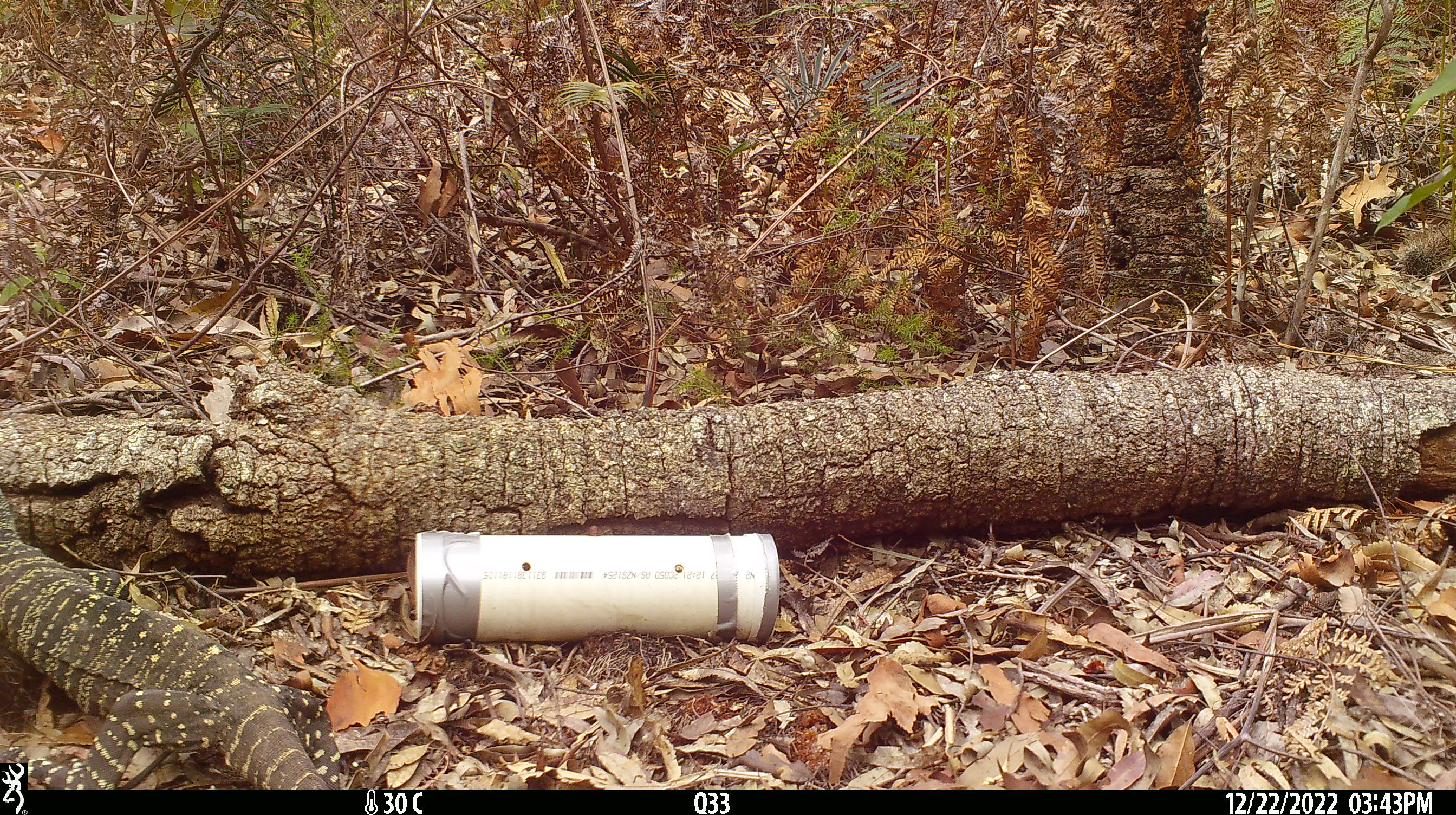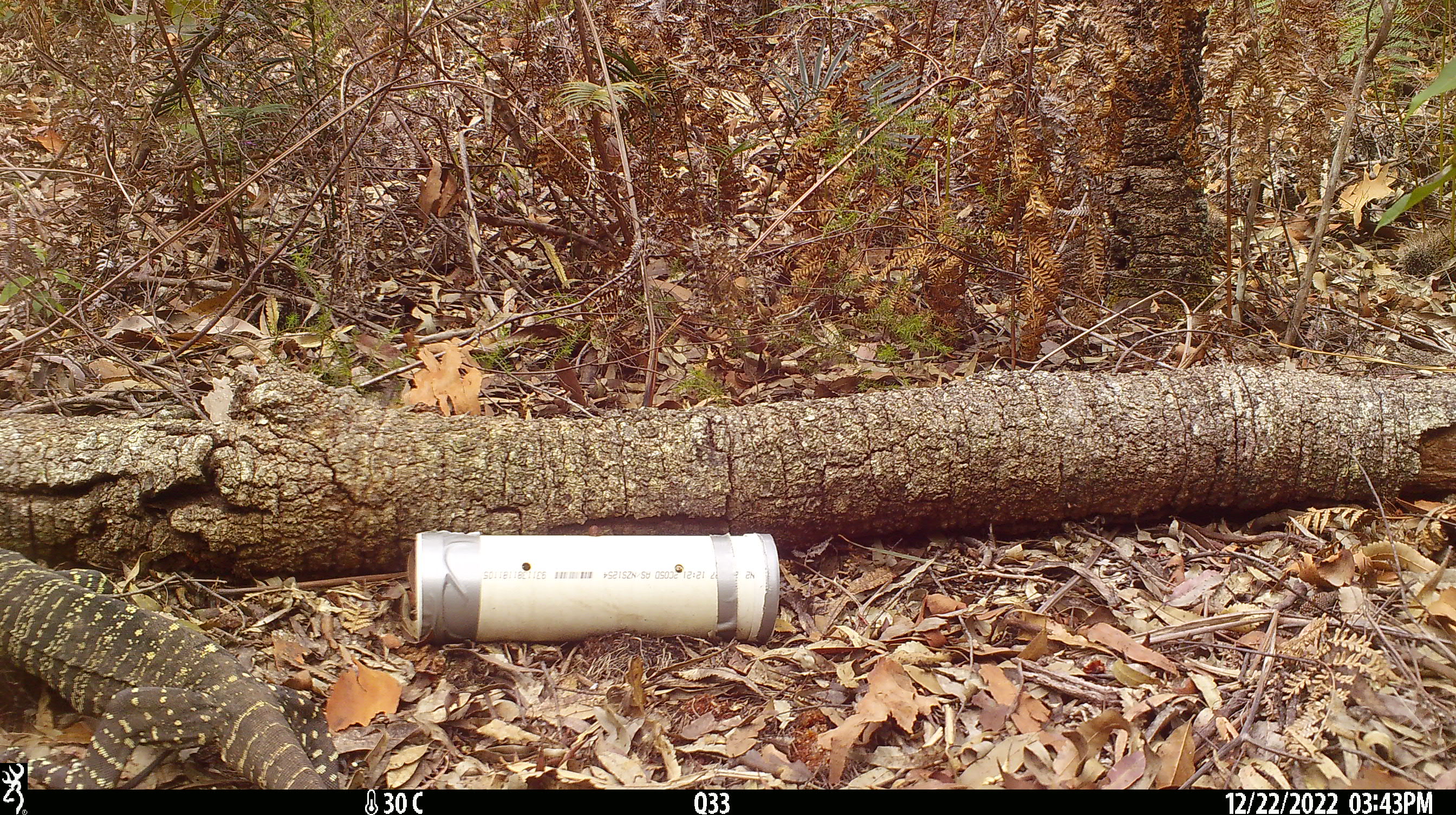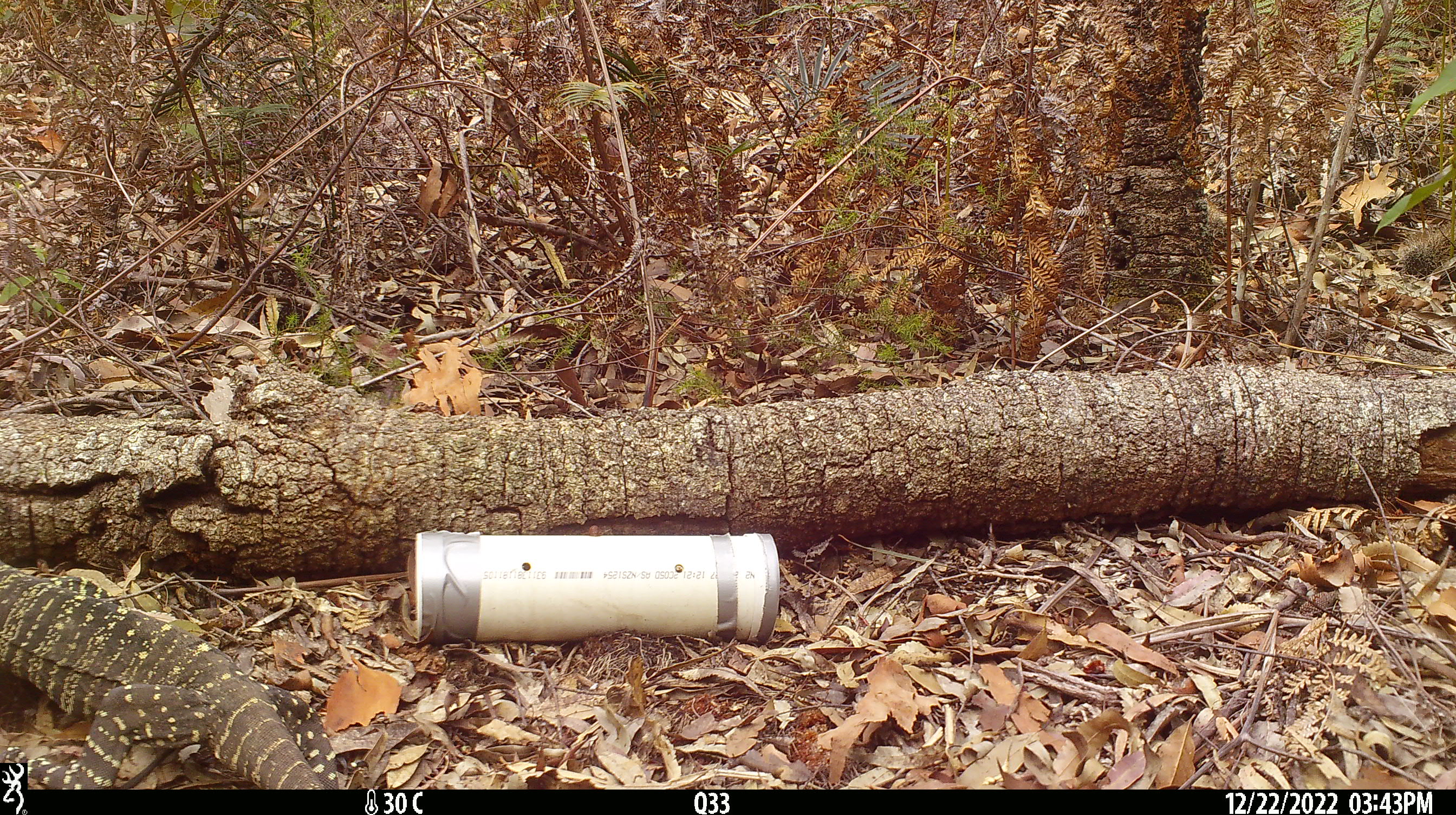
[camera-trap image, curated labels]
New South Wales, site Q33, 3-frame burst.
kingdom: Animalia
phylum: Chordata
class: Reptilia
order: Squamata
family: Varanidae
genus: Varanus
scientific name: Varanus varius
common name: lace monitor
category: goanna